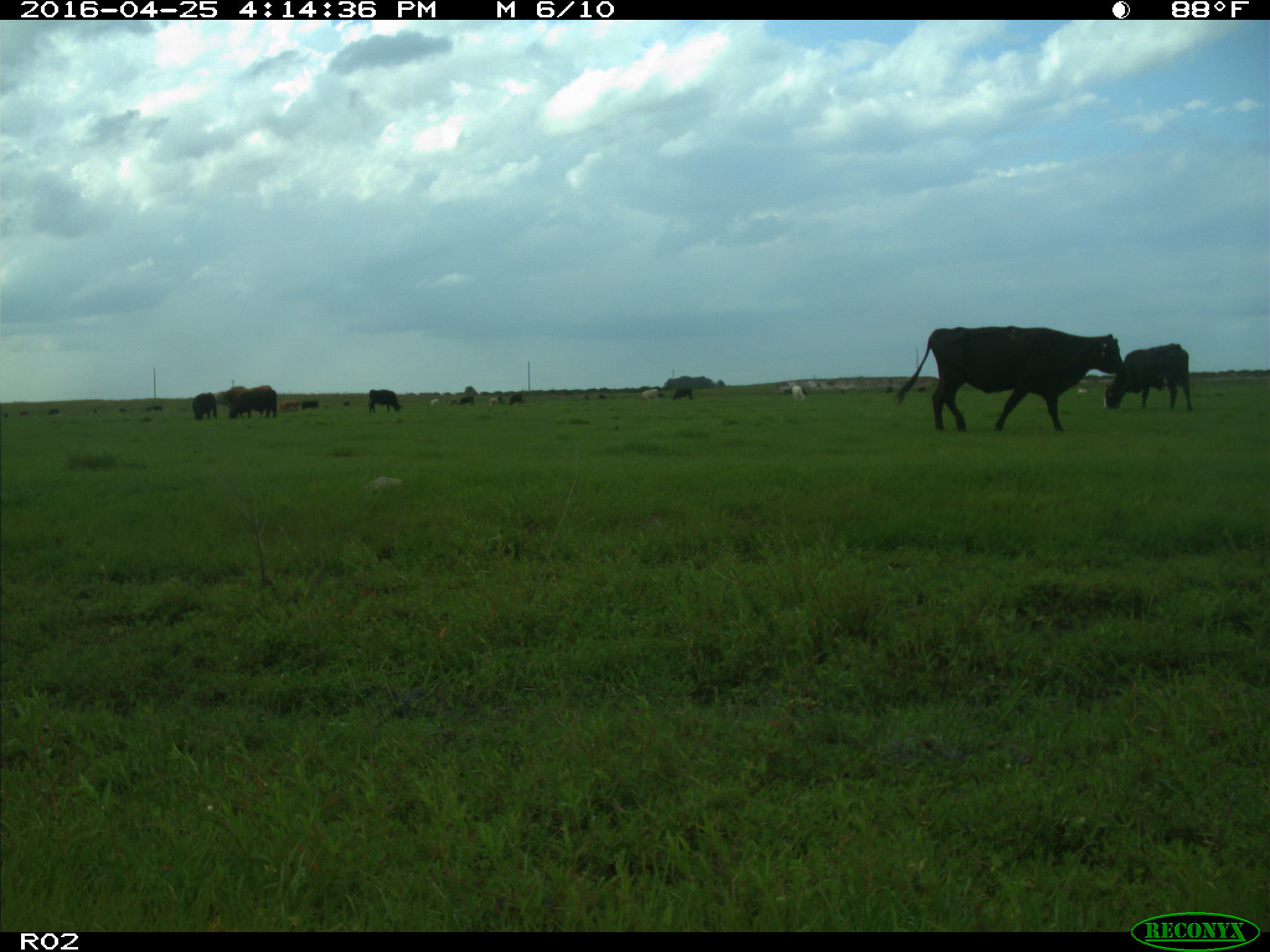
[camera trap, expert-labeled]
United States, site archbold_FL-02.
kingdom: Animalia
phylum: Chordata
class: Mammalia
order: Artiodactyla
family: Bovidae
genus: Bos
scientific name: Bos taurus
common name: domestic cow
Bos taurus (domestic cow).